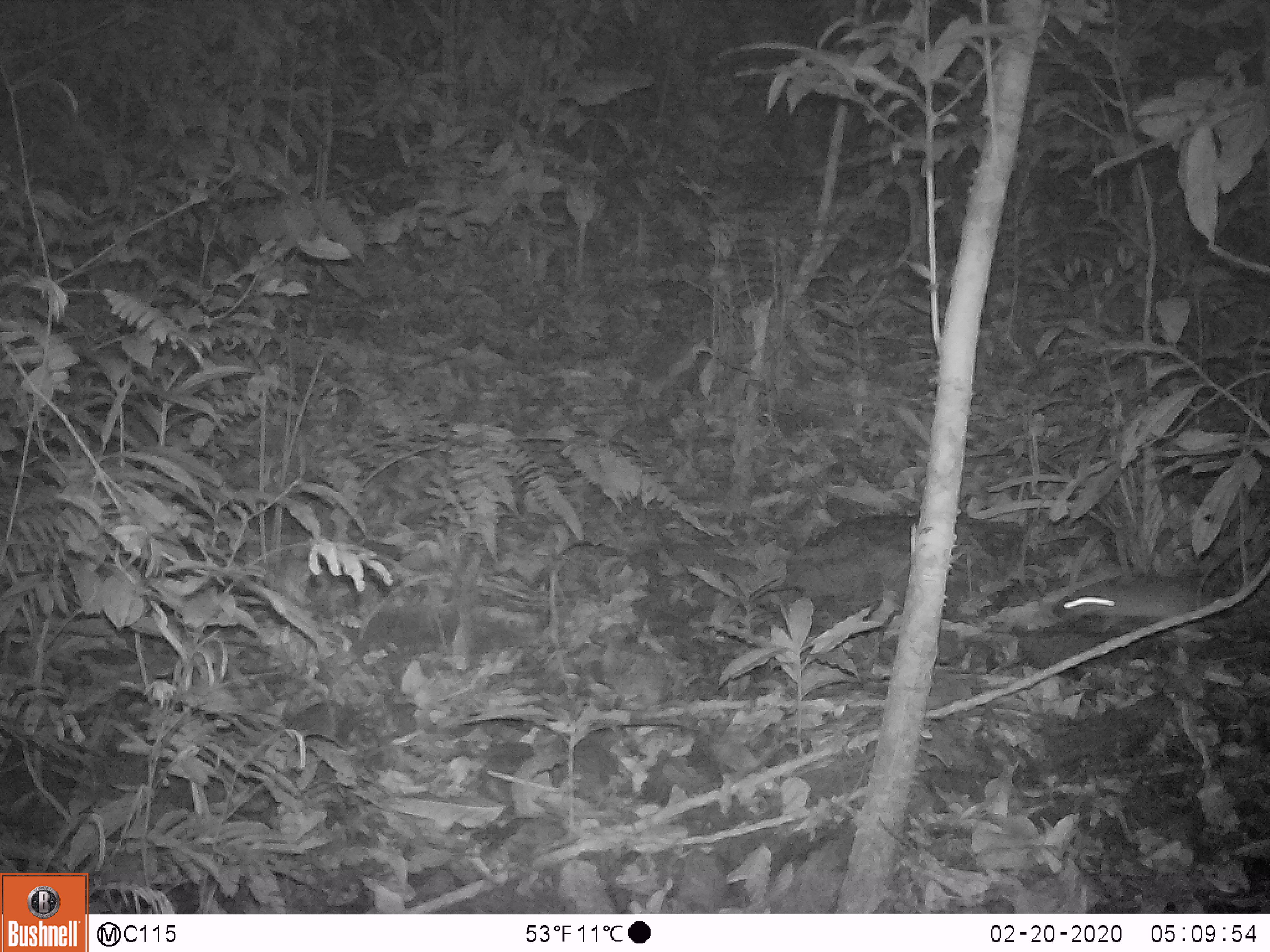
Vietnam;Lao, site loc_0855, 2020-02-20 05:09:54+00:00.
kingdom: Animalia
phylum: Chordata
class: Mammalia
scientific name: Mammalia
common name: mammal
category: unidentified small mammal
Unidentified small mammal (mammal) (Mammalia). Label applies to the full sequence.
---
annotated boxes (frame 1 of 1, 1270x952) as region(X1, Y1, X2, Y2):
unidentified small mammal: region(1050, 567, 1221, 631)